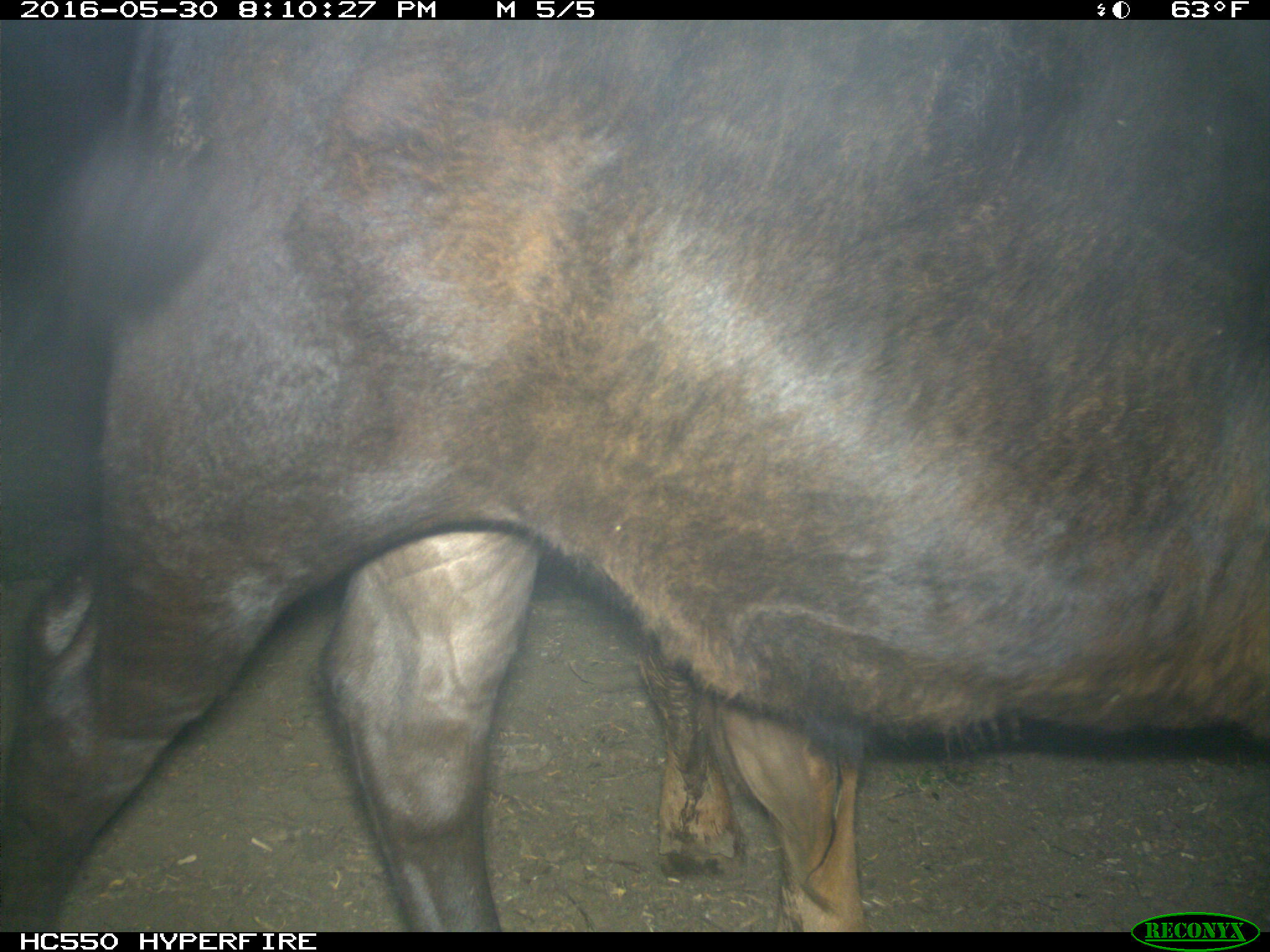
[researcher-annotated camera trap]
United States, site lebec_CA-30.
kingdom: Animalia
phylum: Chordata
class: Mammalia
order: Artiodactyla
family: Bovidae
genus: Bos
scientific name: Bos taurus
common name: domestic cow